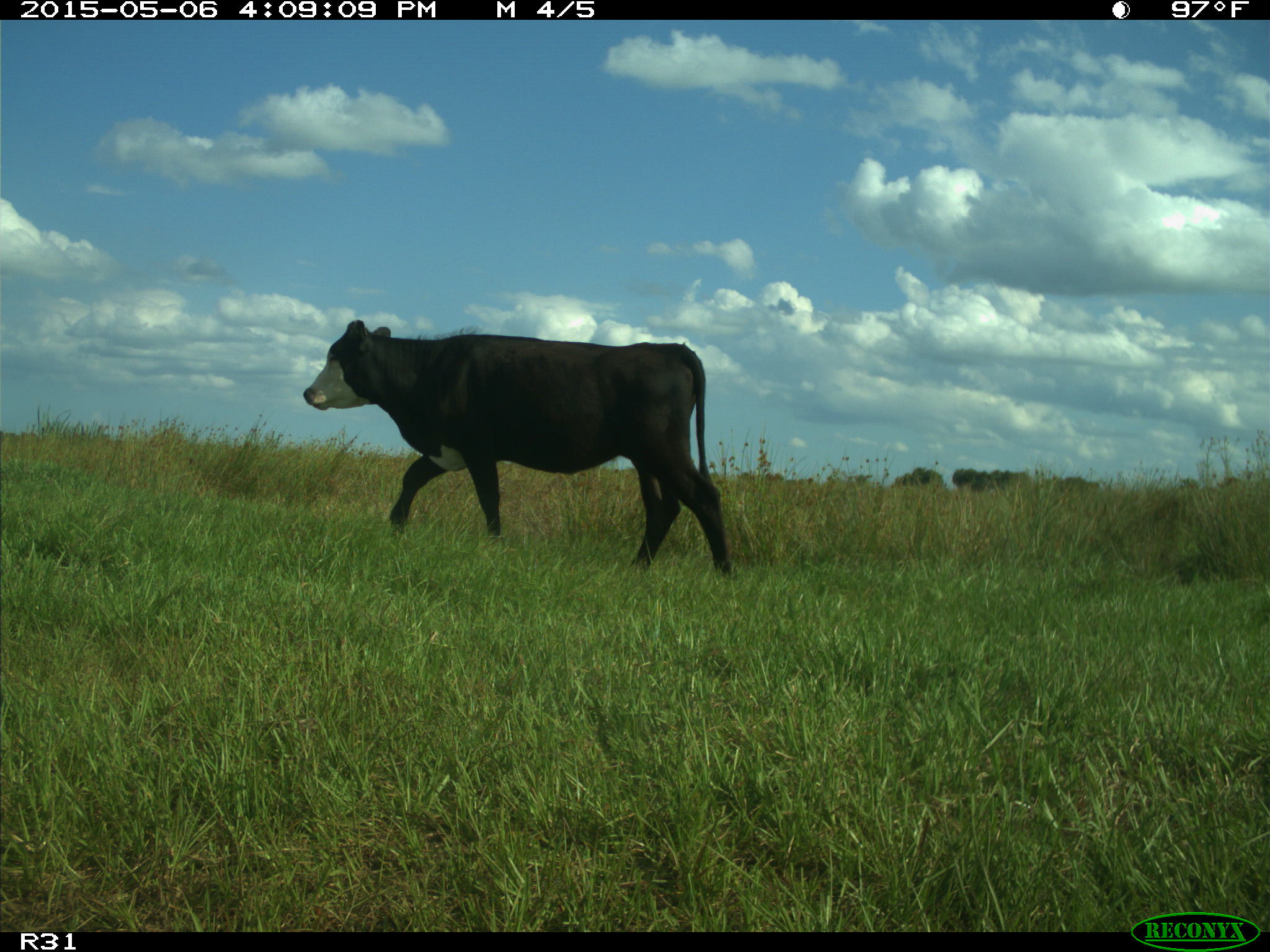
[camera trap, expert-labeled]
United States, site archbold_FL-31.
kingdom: Animalia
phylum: Chordata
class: Mammalia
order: Artiodactyla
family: Bovidae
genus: Bos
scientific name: Bos taurus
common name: domestic cow